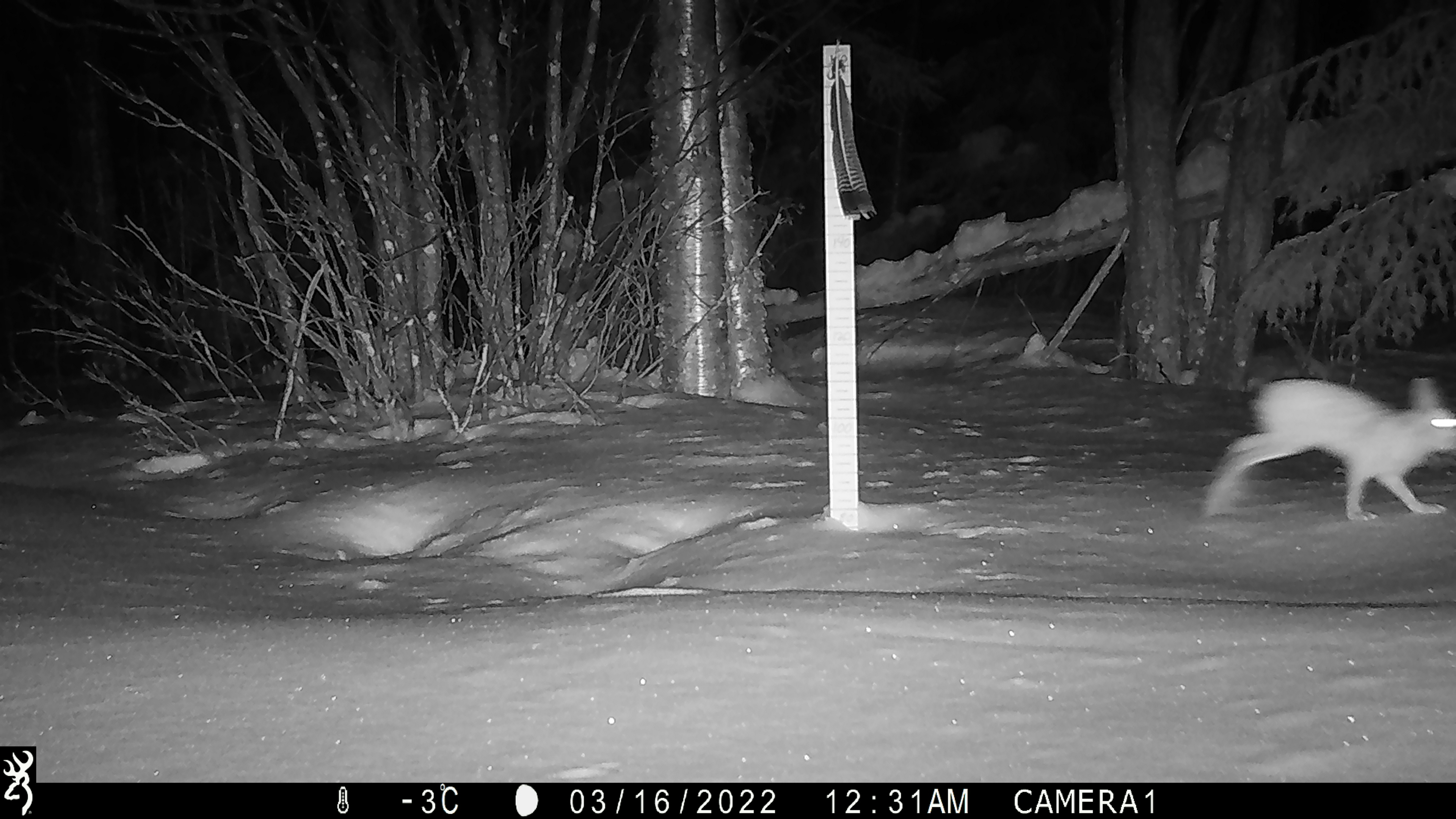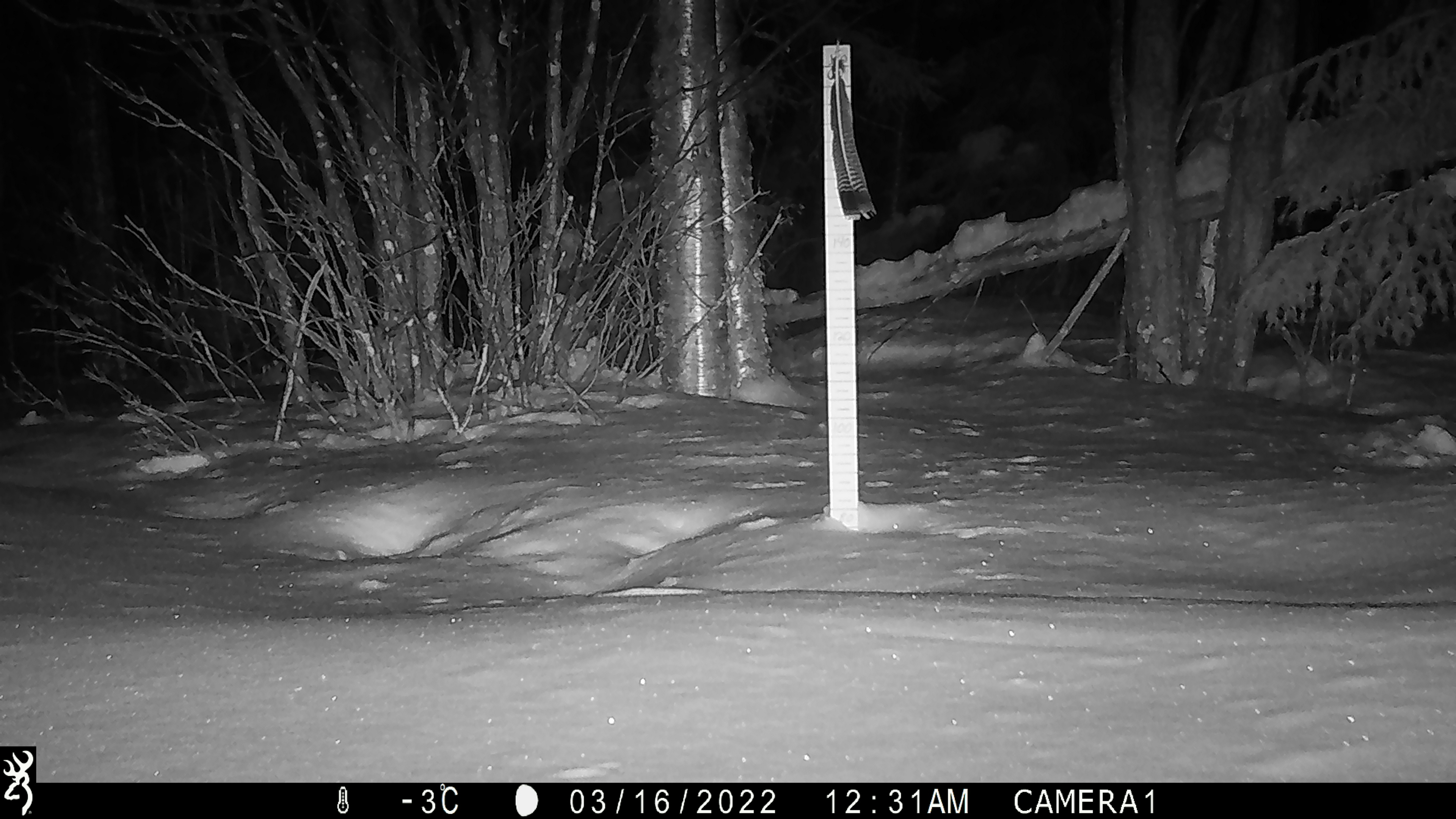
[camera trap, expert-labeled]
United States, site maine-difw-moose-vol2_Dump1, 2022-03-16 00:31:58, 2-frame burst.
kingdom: Animalia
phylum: Chordata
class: Mammalia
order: Lagomorpha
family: Leporidae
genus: Lepus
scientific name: Lepus americanus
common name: snowshoe hare